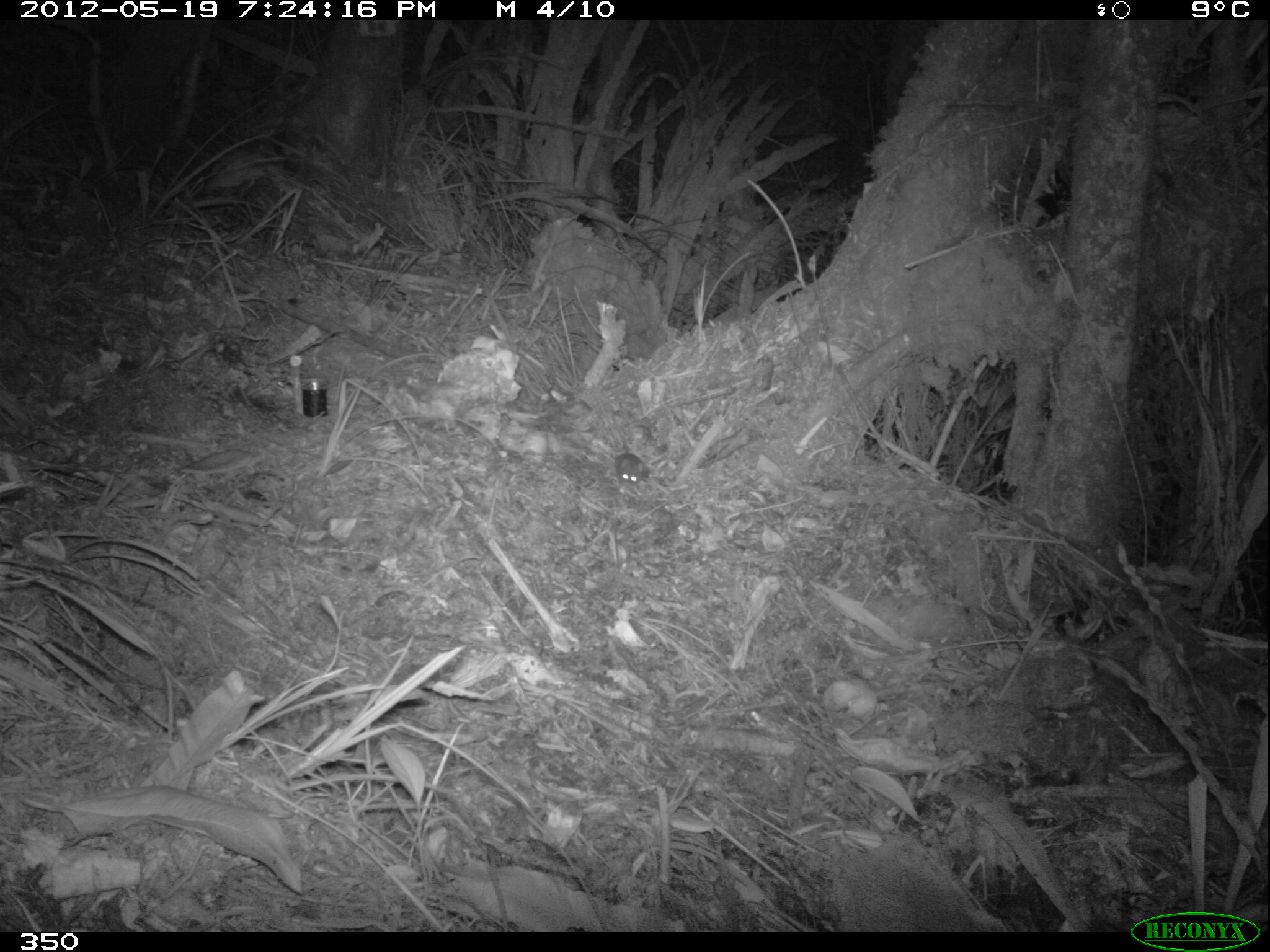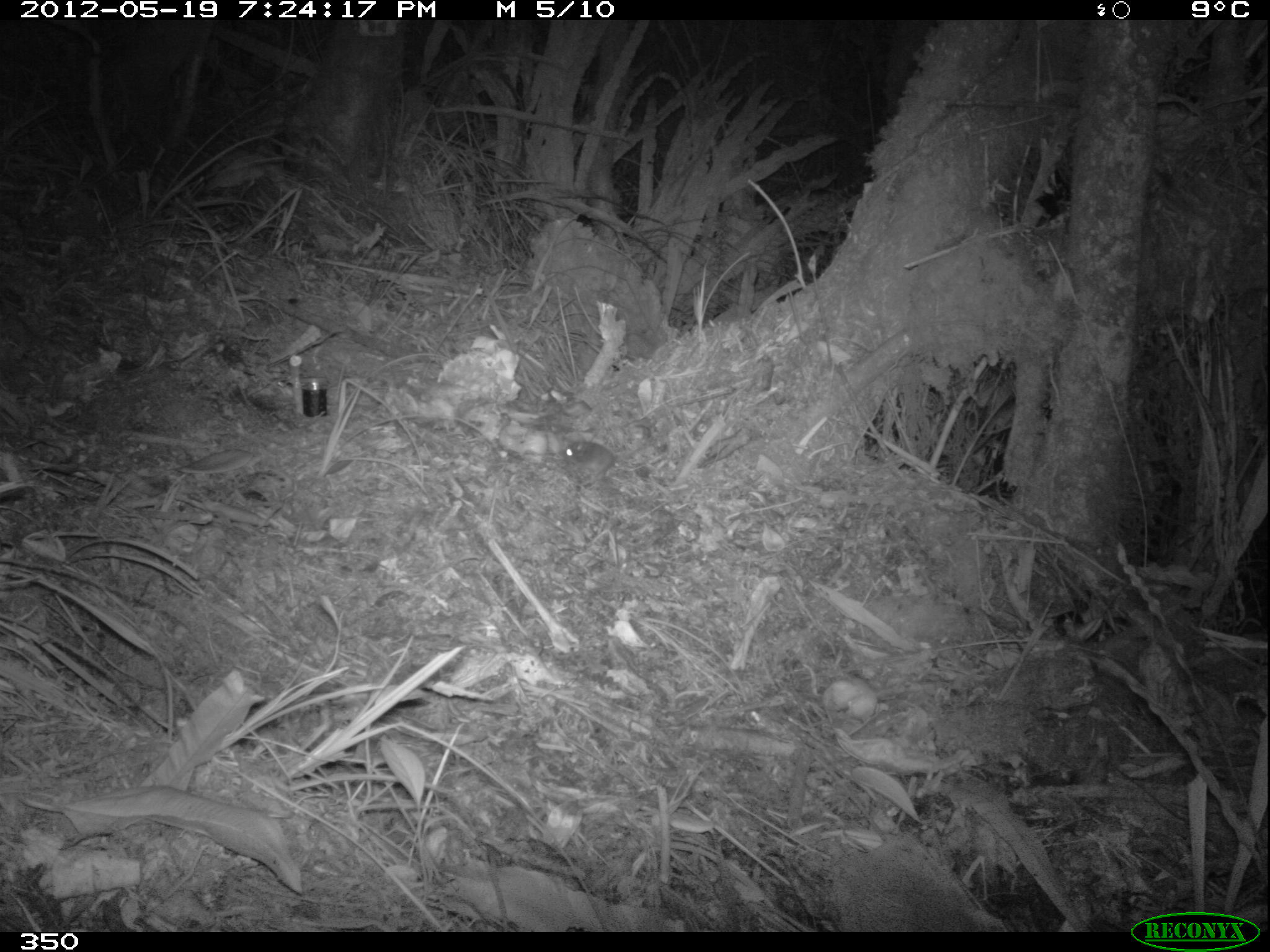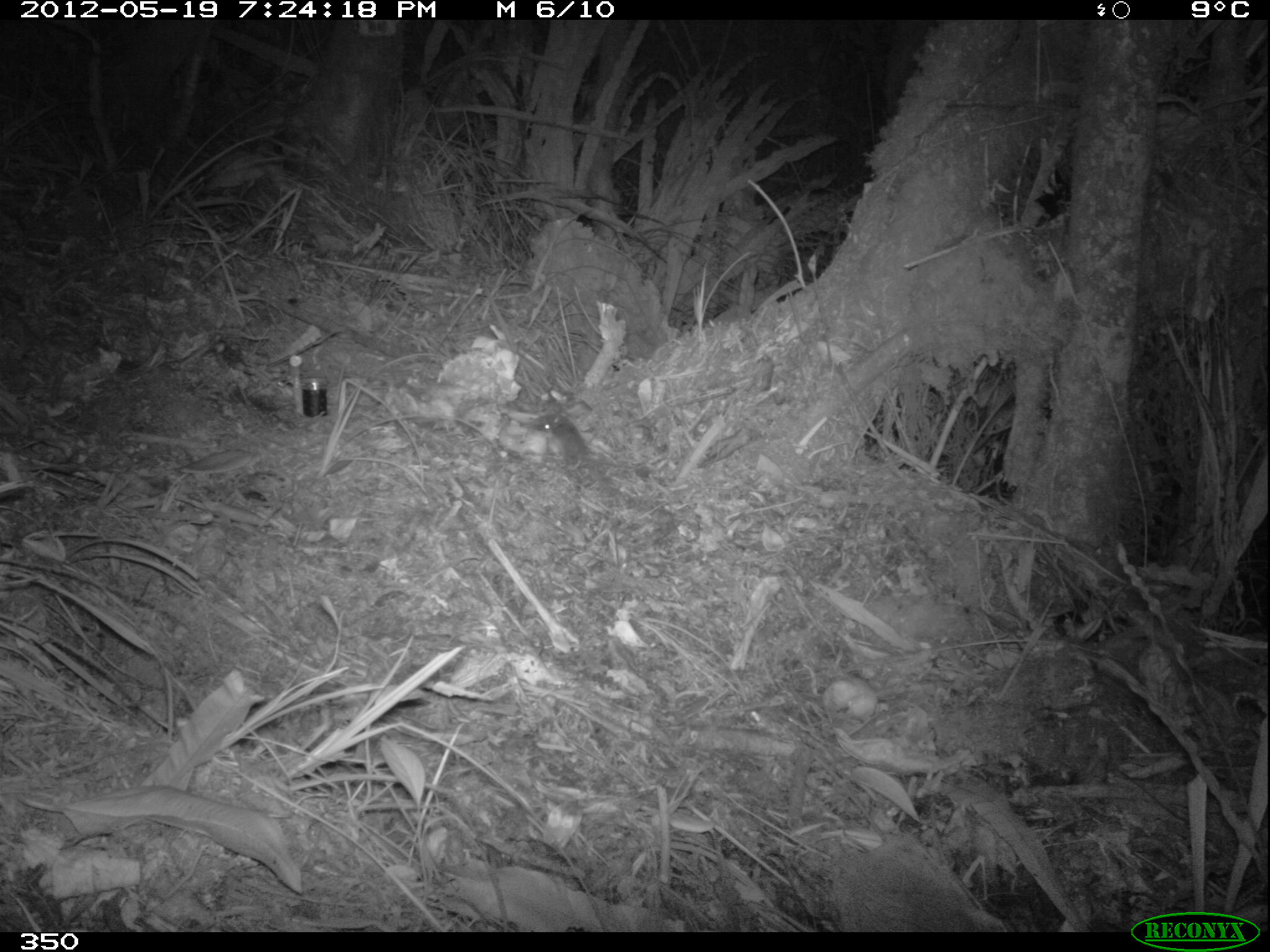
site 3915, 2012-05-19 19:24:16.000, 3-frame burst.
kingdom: Animalia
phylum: Chordata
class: Mammalia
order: Rodentia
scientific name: Rodentia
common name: rodents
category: unknown rodent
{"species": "unknown rodent (rodents) (Rodentia)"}